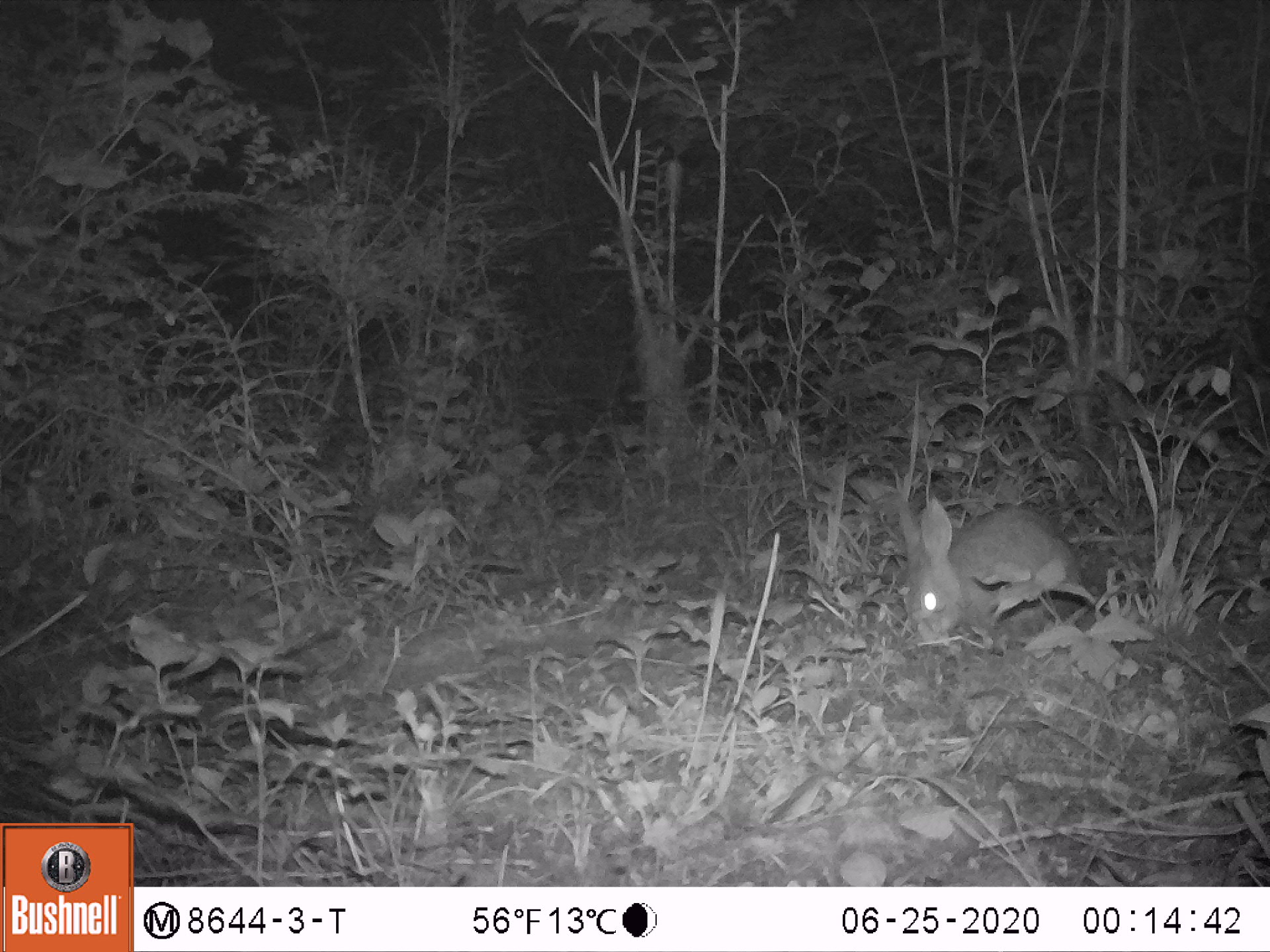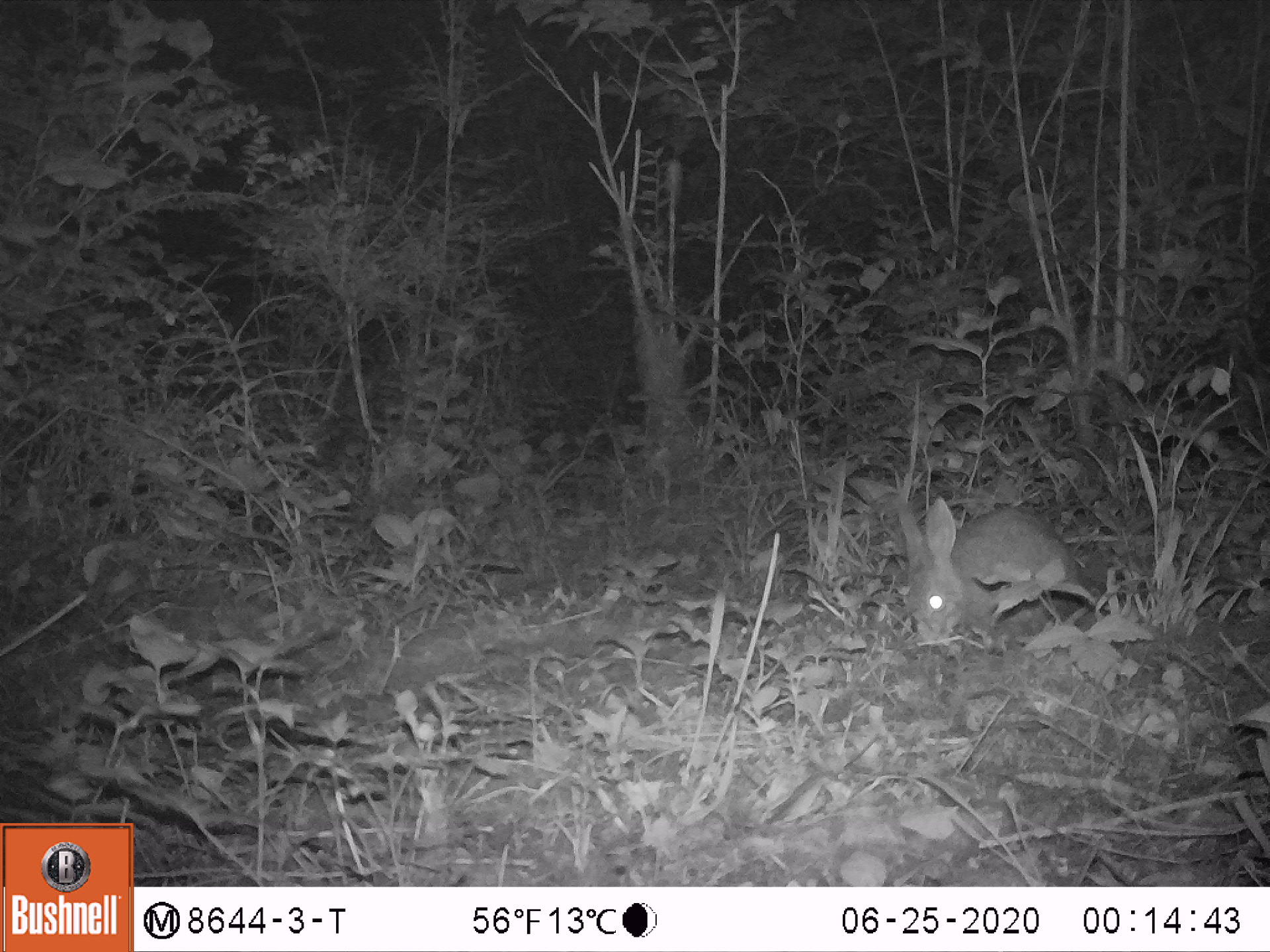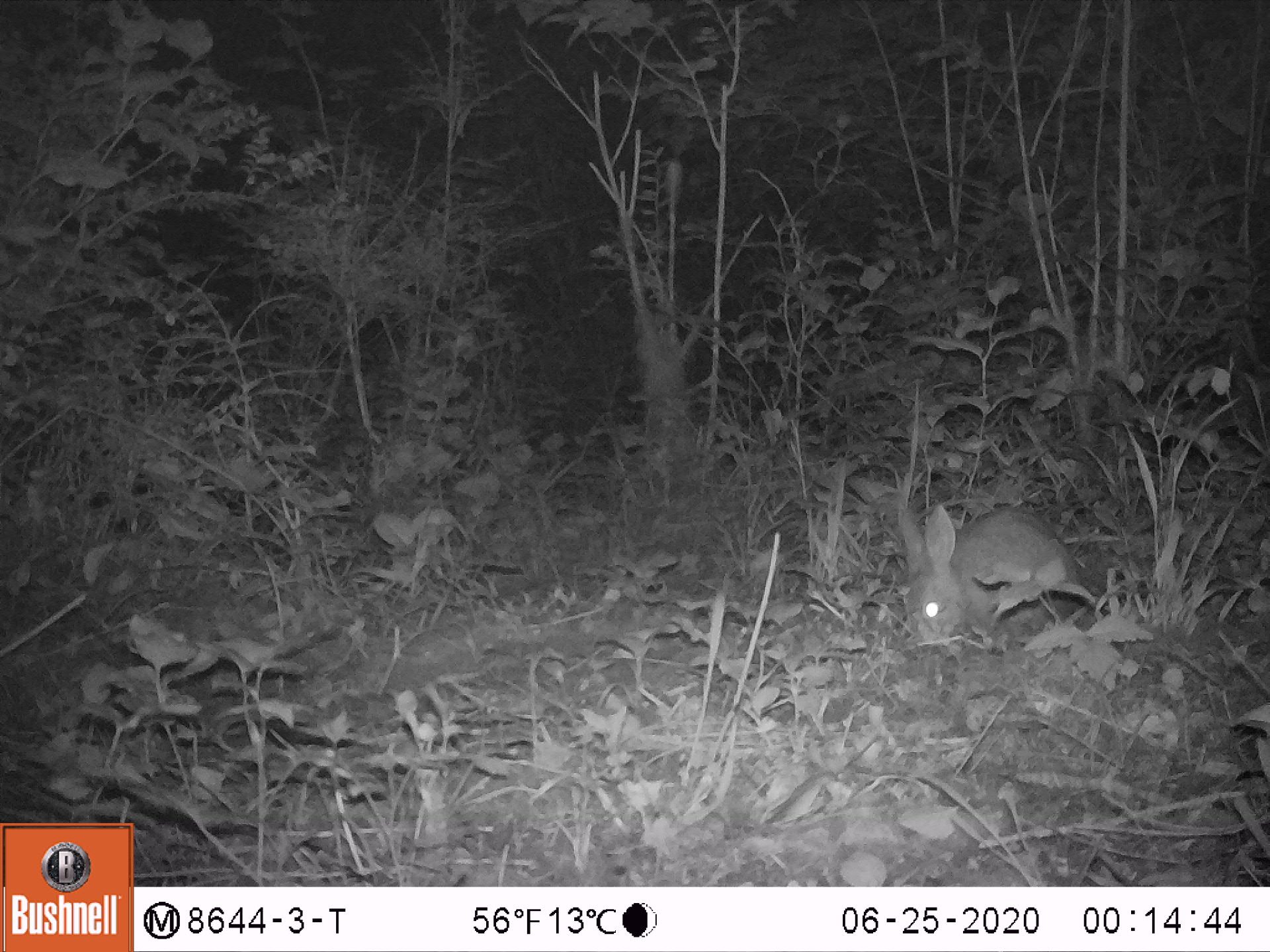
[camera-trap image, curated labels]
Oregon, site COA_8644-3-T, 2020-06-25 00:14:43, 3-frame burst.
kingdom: Animalia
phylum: Chordata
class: Mammalia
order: Lagomorpha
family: Leporidae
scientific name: Leporidae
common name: hares and rabbits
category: leporidae family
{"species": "leporidae family (hares and rabbits) (Leporidae)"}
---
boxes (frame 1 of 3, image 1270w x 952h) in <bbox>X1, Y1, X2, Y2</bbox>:
leporidae family: <bbox>896, 472, 1089, 647</bbox>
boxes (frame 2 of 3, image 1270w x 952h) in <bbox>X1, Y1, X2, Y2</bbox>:
leporidae family: <bbox>888, 494, 1080, 633</bbox>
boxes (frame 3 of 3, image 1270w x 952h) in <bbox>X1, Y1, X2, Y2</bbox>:
leporidae family: <bbox>892, 457, 1087, 650</bbox>